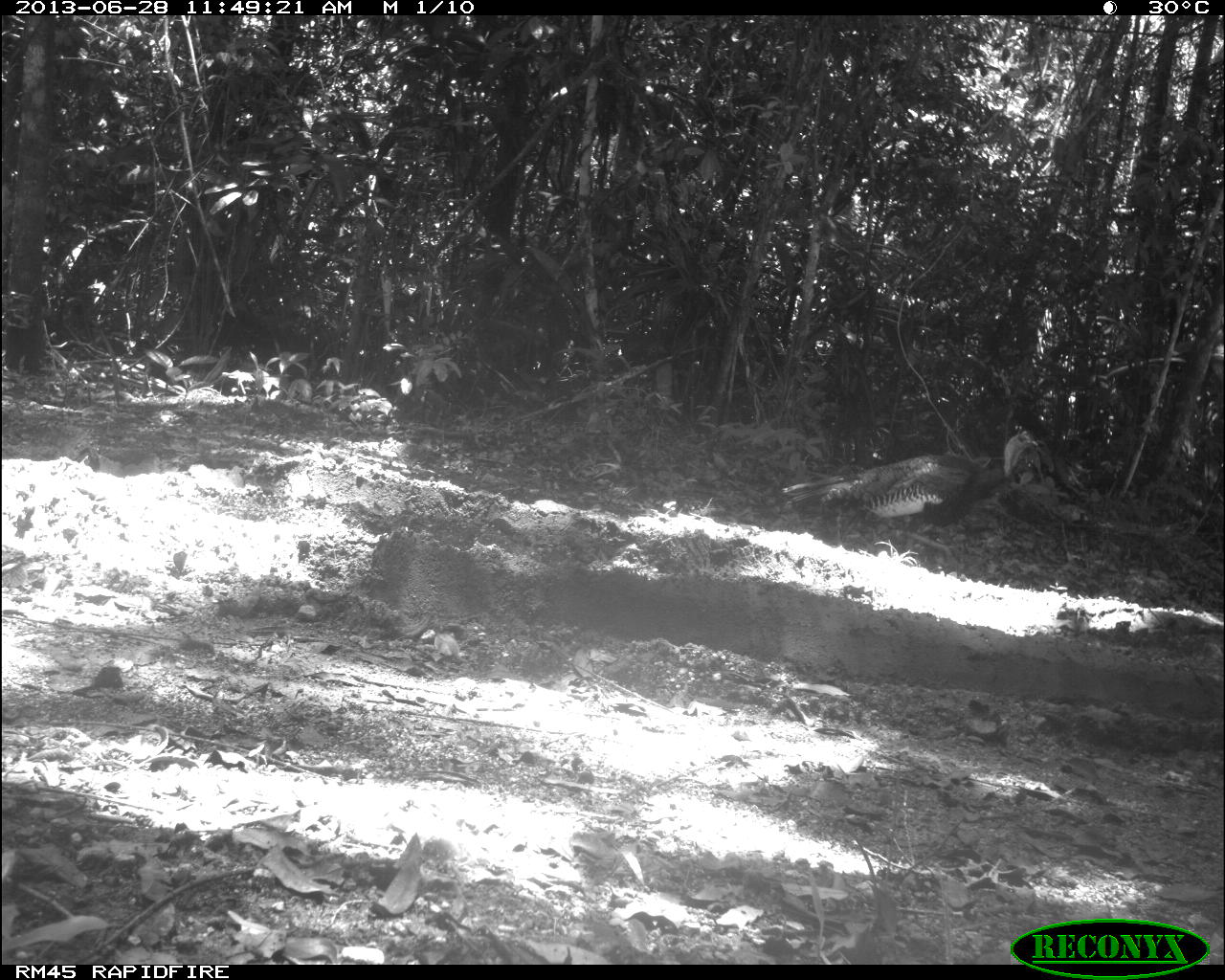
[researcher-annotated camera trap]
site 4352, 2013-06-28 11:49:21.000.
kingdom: Animalia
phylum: Chordata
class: Aves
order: Galliformes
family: Phasianidae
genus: Meleagris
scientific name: Meleagris ocellata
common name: ocellated turkey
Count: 1.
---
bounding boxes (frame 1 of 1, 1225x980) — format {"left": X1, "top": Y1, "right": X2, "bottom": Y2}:
meleagris ocellata: {"left": 781, "top": 430, "right": 1038, "bottom": 560}